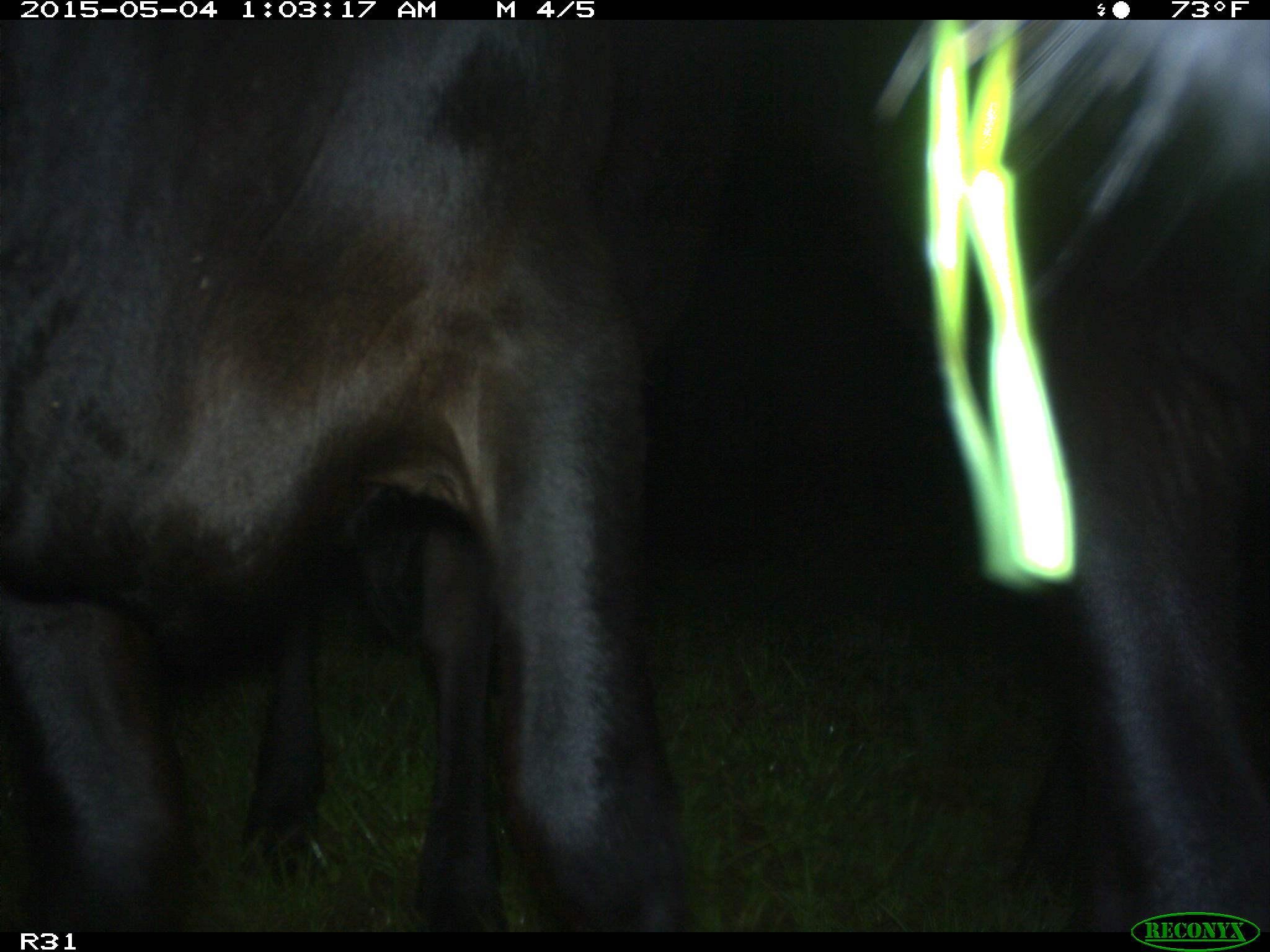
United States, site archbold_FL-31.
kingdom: Animalia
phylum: Chordata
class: Mammalia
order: Artiodactyla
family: Bovidae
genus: Bos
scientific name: Bos taurus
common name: domestic cow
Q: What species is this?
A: Bos taurus (domestic cow).